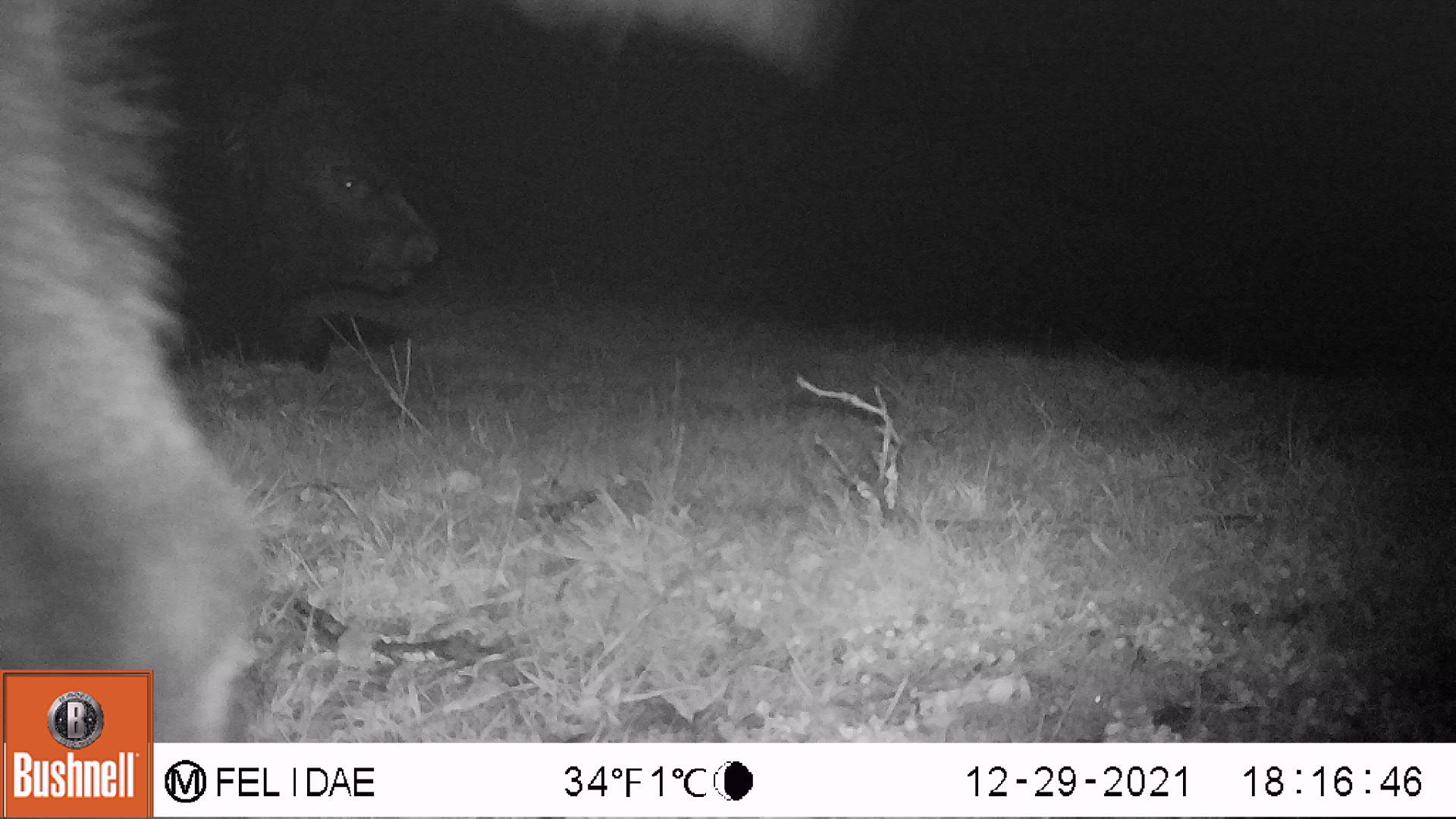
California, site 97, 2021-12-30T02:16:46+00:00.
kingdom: Animalia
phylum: Chordata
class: Mammalia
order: Artiodactyla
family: Bovidae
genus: Bos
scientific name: Bos taurus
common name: domestic cattle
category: cattle